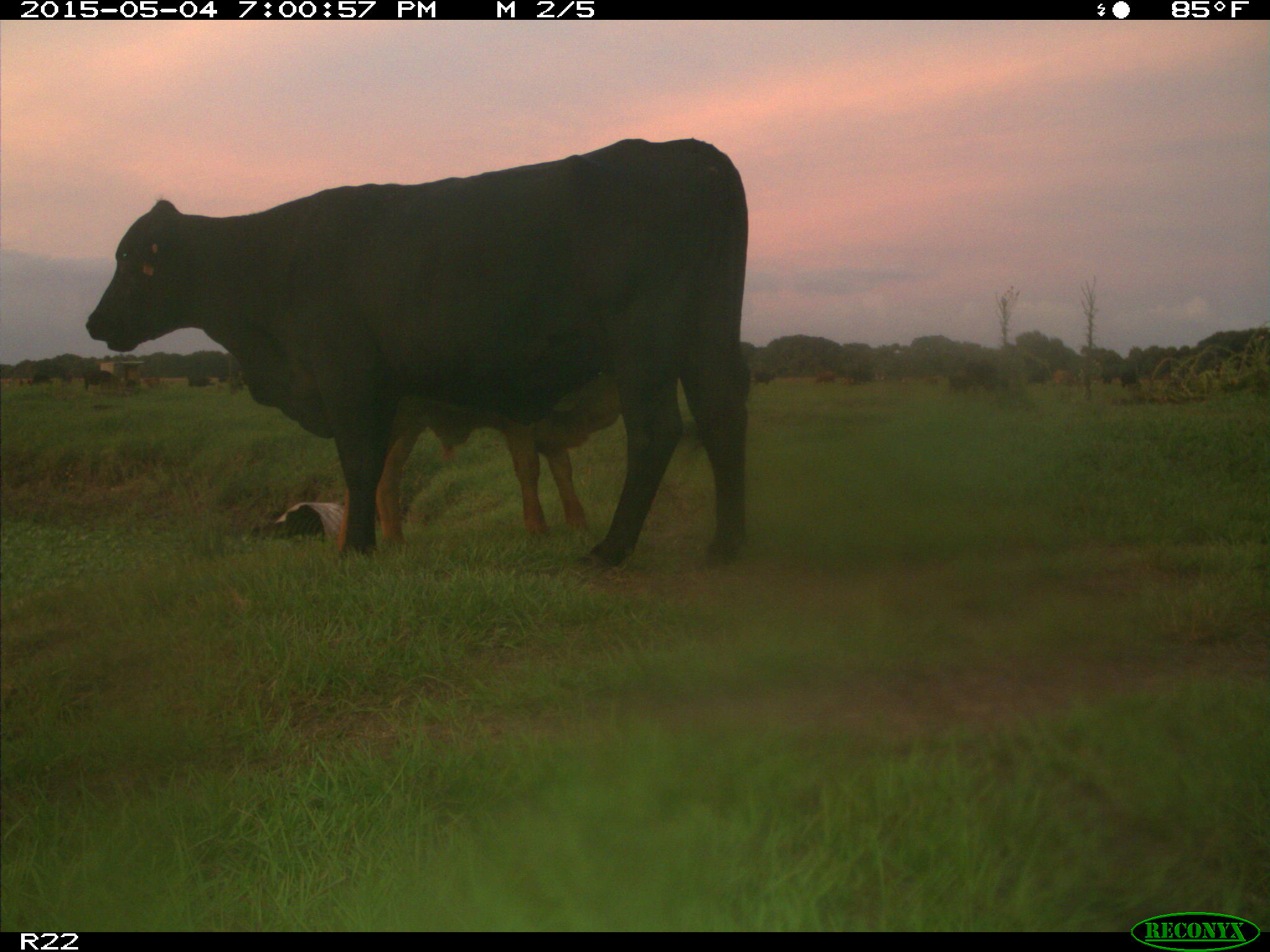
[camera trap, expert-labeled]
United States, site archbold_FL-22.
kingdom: Animalia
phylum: Chordata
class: Mammalia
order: Artiodactyla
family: Bovidae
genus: Bos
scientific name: Bos taurus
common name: domestic cow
Bos taurus (domestic cow).